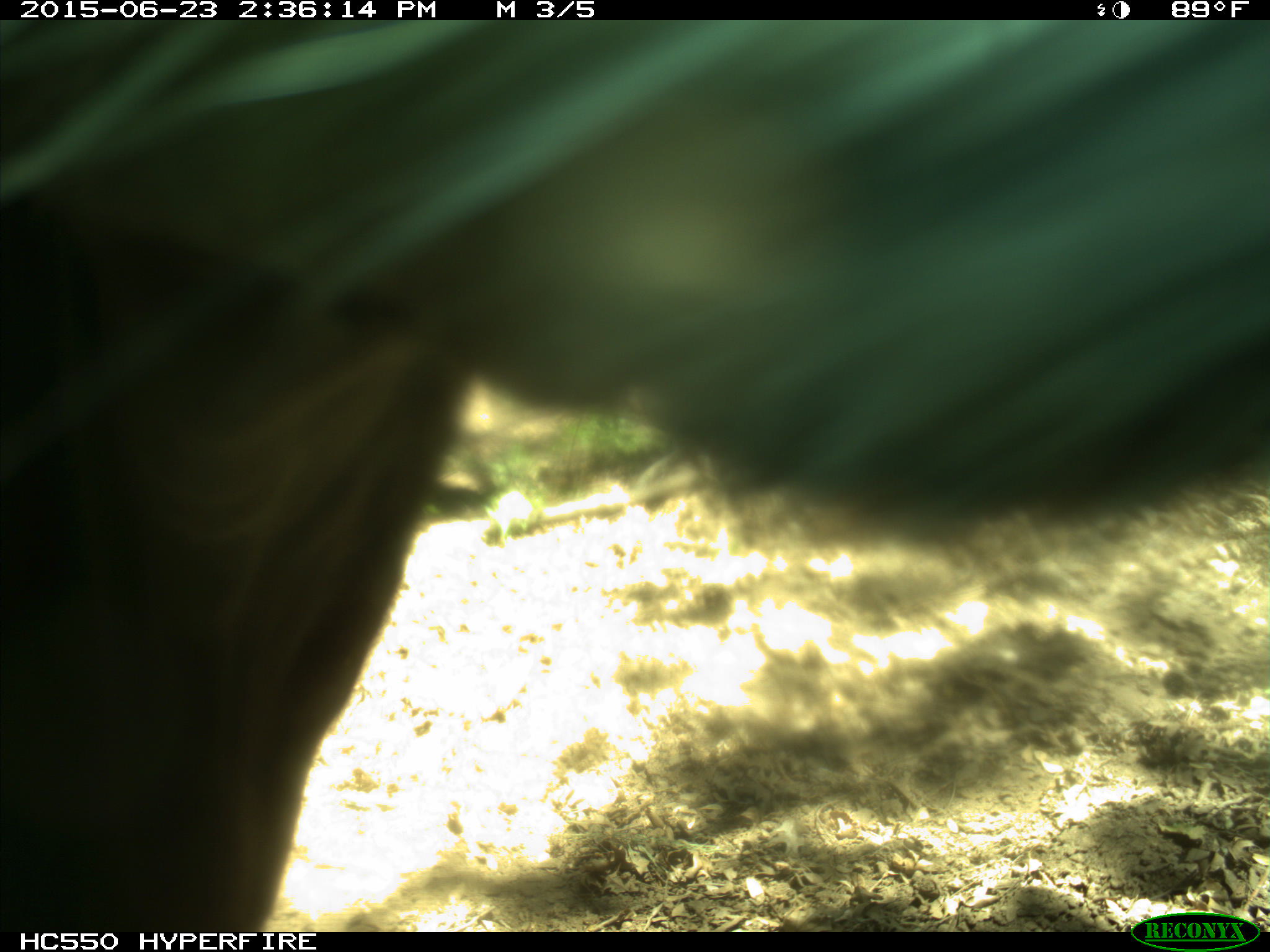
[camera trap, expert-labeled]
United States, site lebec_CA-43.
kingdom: Animalia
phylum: Chordata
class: Mammalia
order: Artiodactyla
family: Bovidae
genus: Bos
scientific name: Bos taurus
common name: domestic cow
Bos taurus (domestic cow).